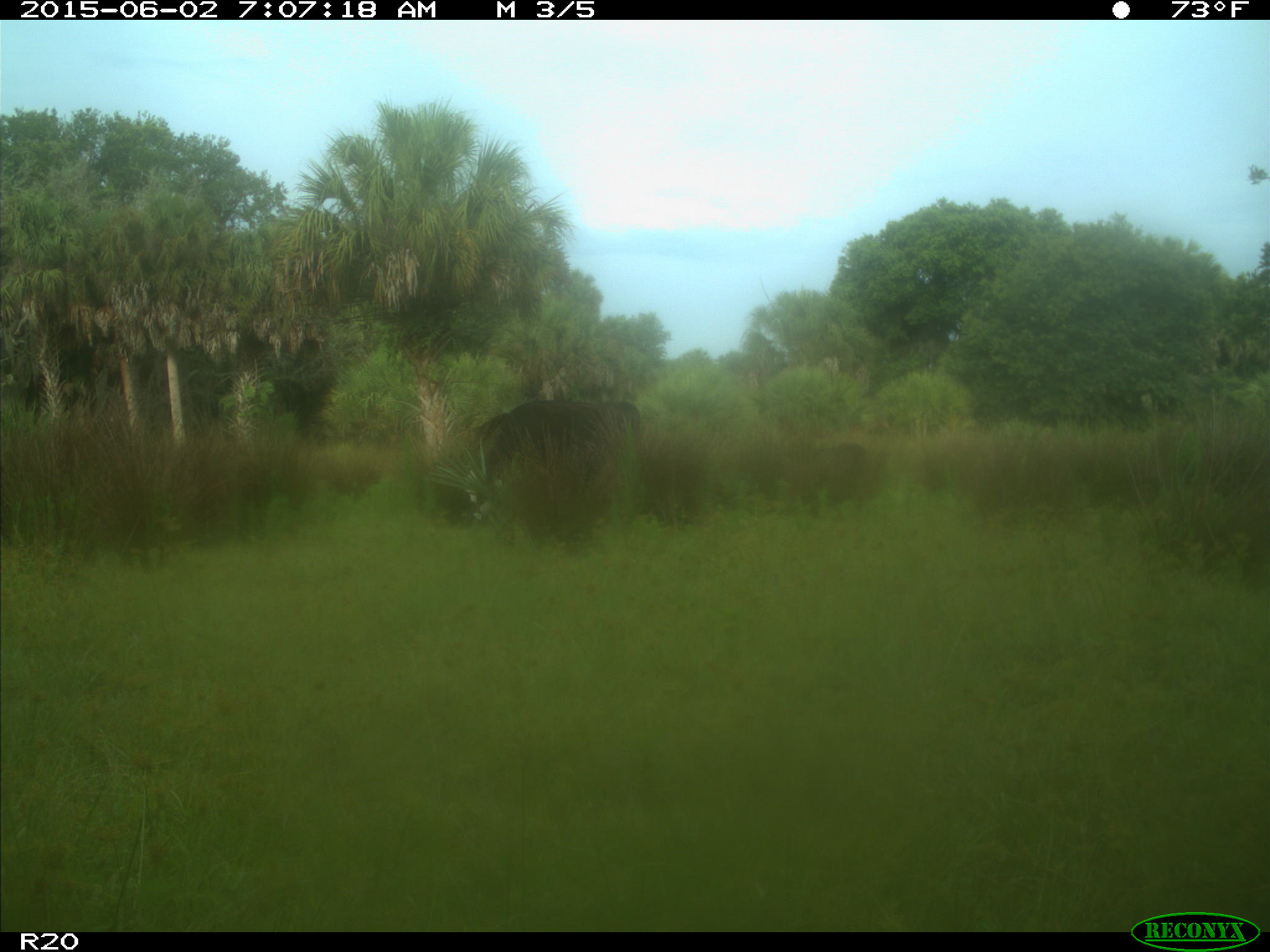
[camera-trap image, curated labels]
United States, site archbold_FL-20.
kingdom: Animalia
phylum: Chordata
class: Mammalia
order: Artiodactyla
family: Bovidae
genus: Bos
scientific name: Bos taurus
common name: domestic cow